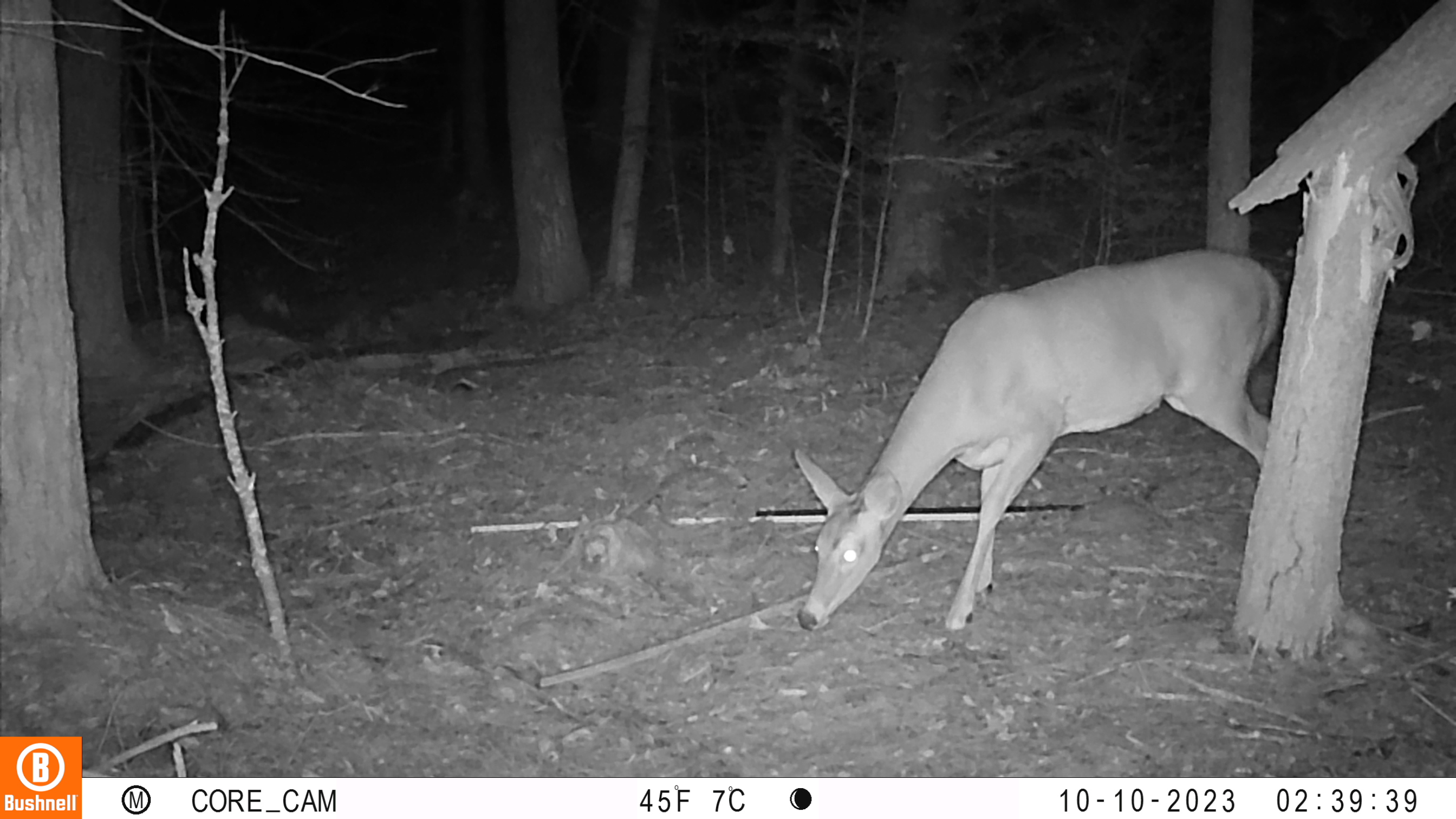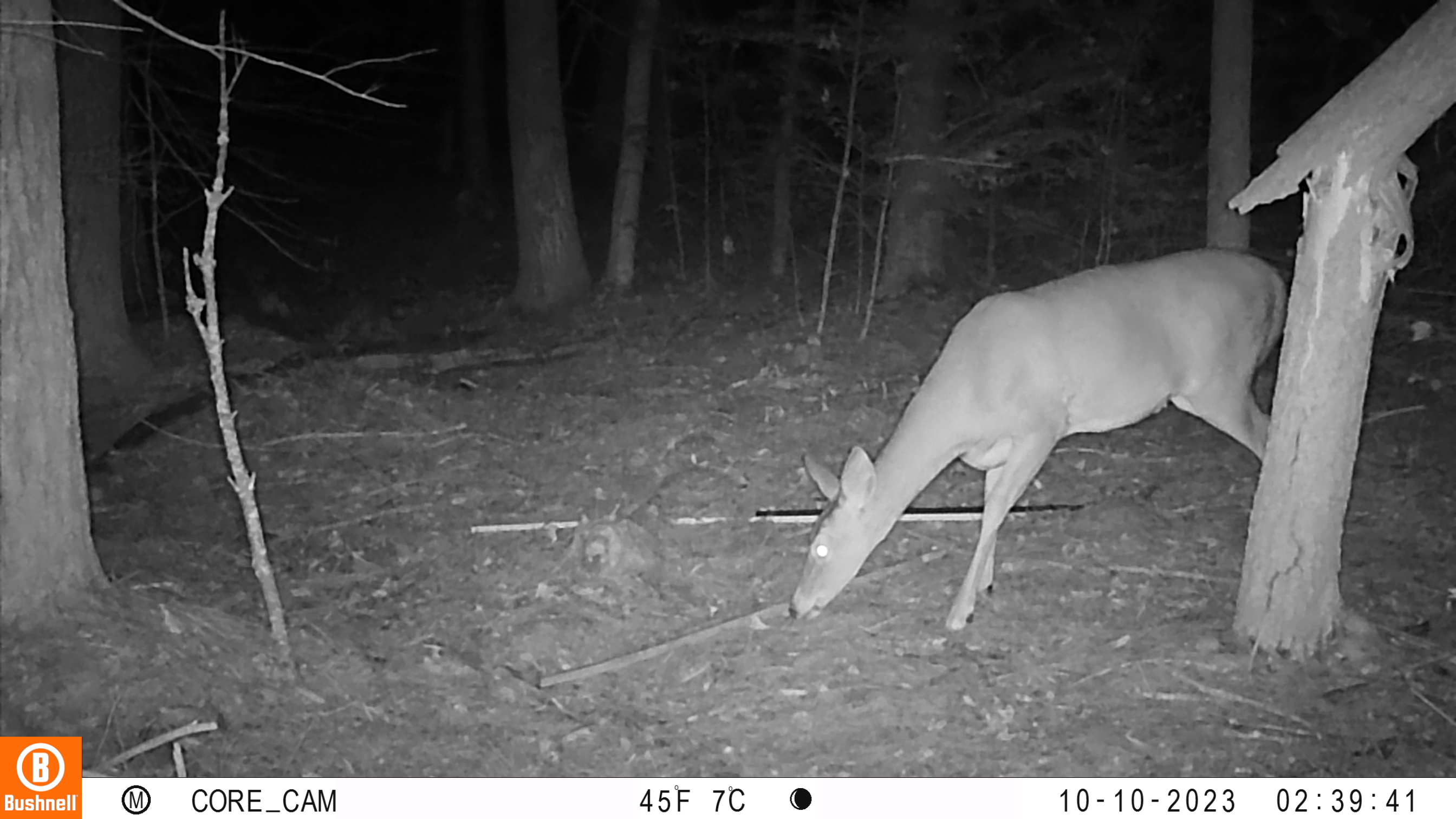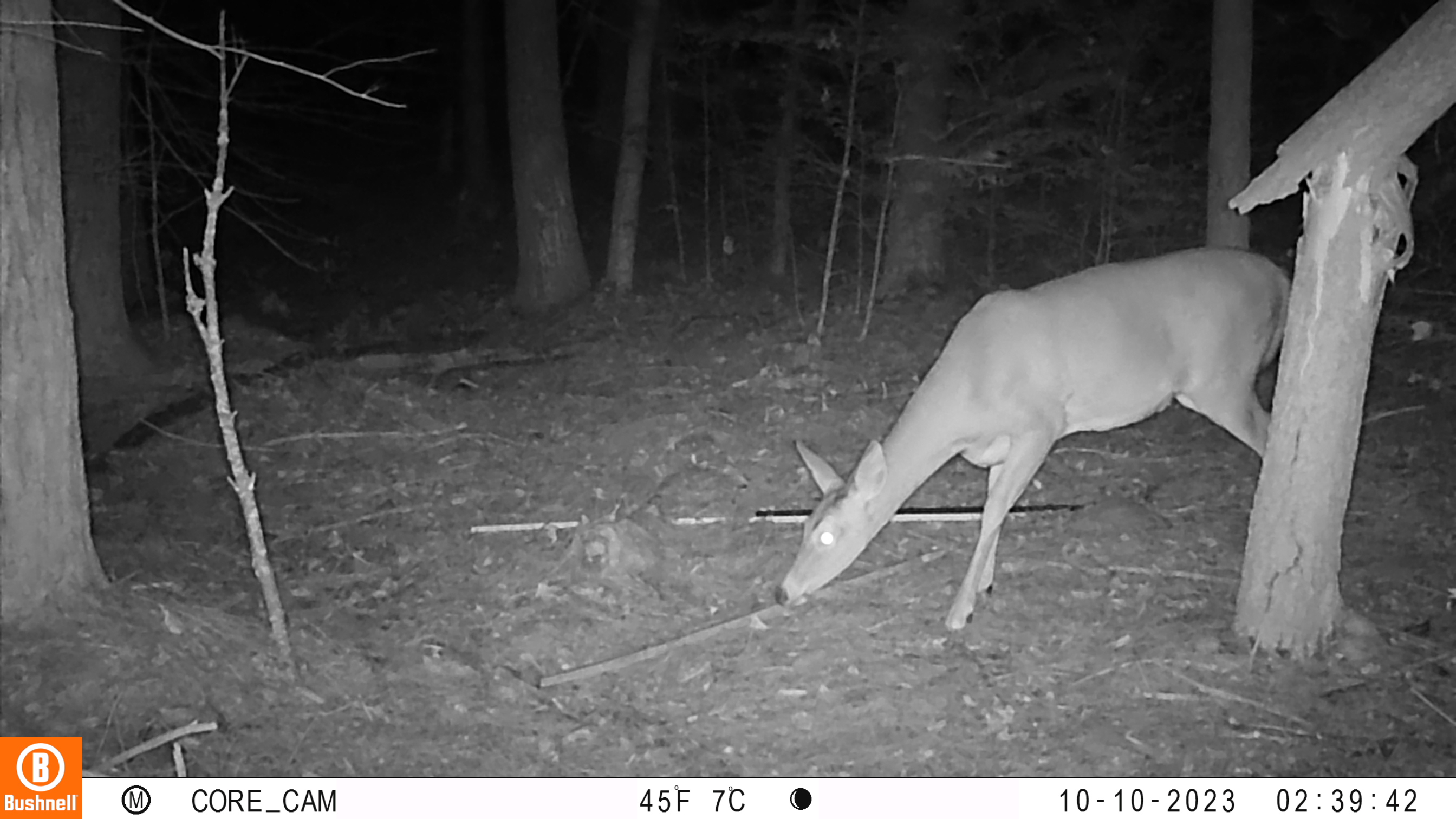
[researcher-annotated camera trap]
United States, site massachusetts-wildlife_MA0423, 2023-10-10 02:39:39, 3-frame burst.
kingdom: Animalia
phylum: Chordata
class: Mammalia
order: Artiodactyla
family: Cervidae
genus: Odocoileus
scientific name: Odocoileus virginianus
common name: white-tailed deer